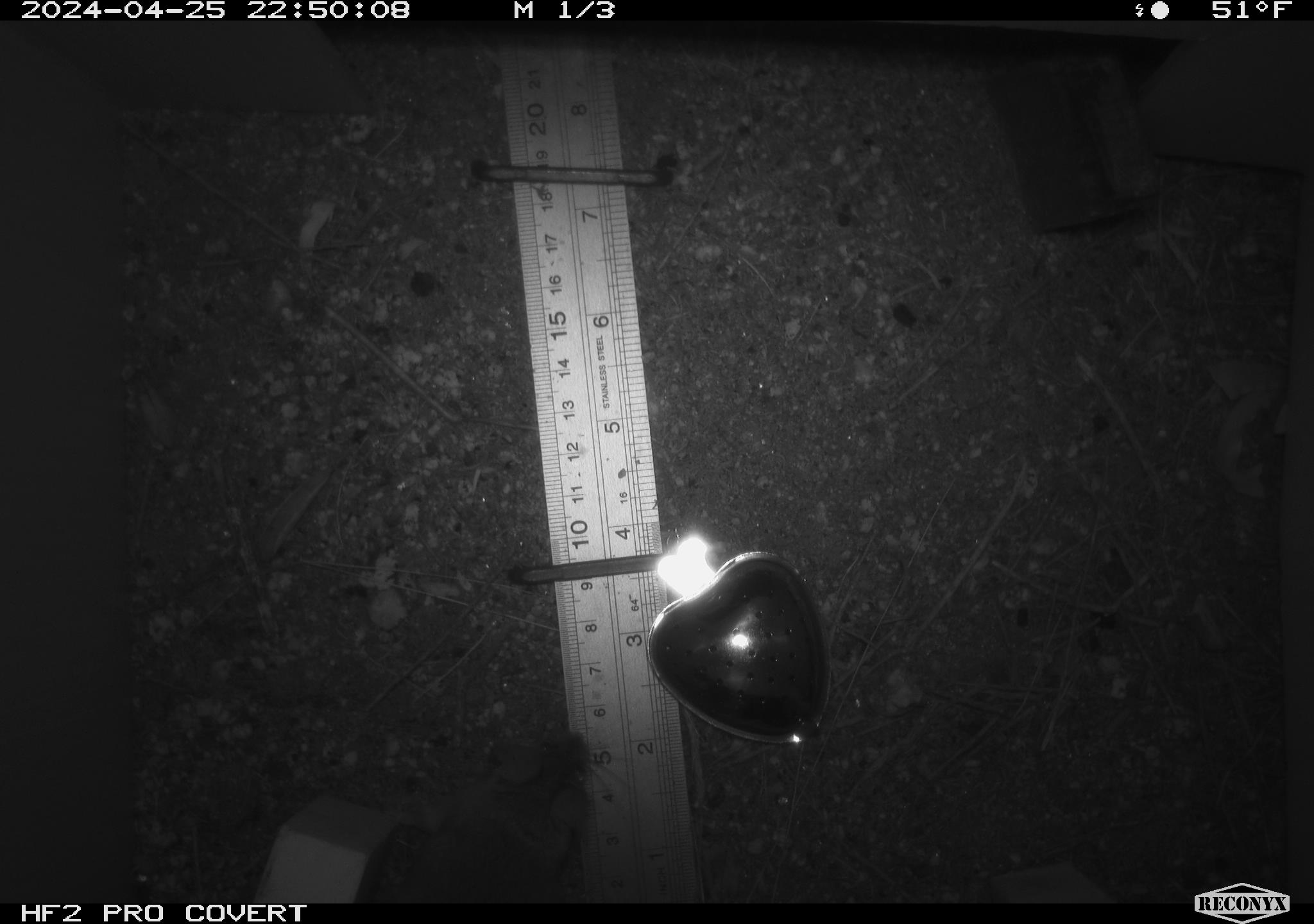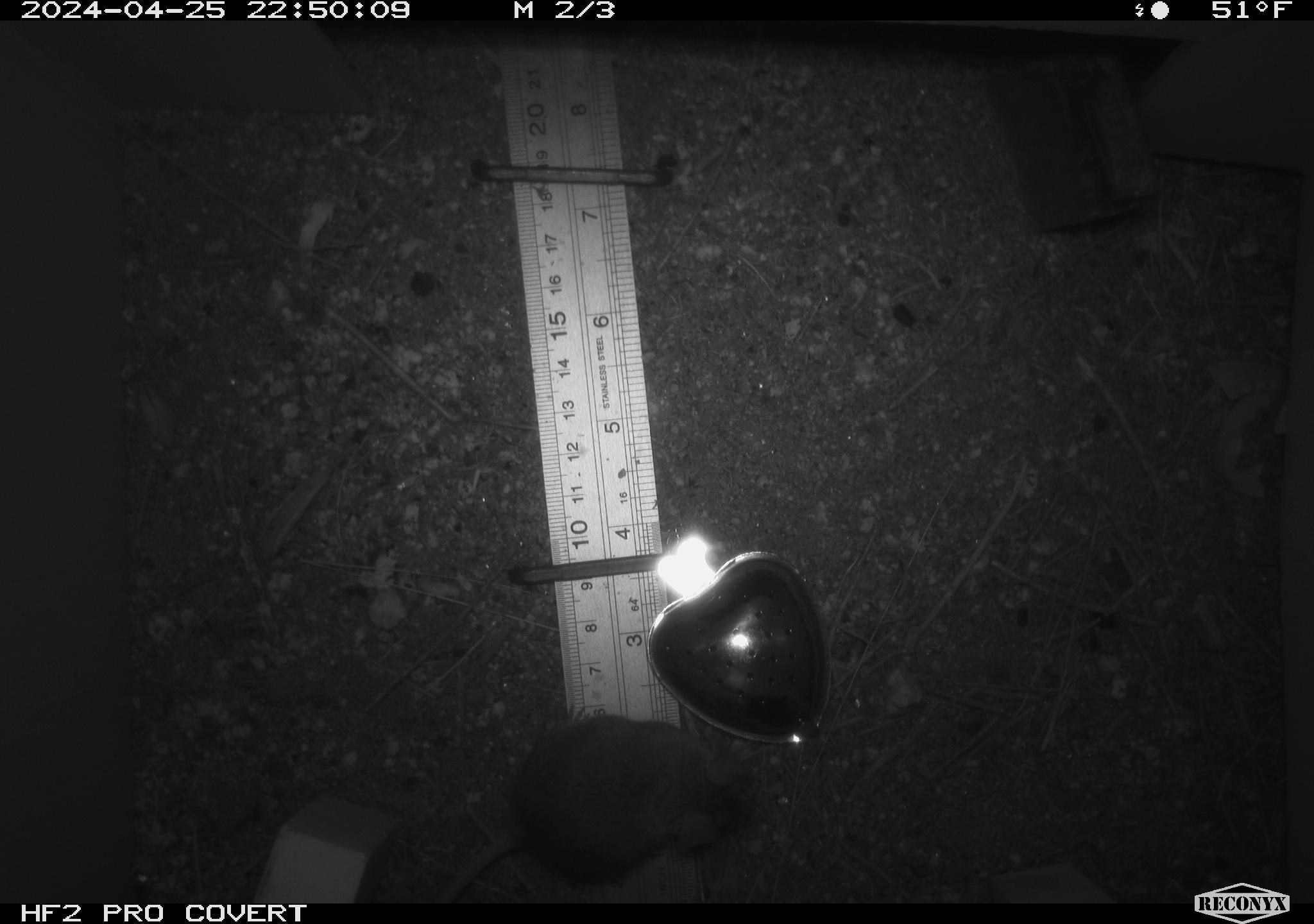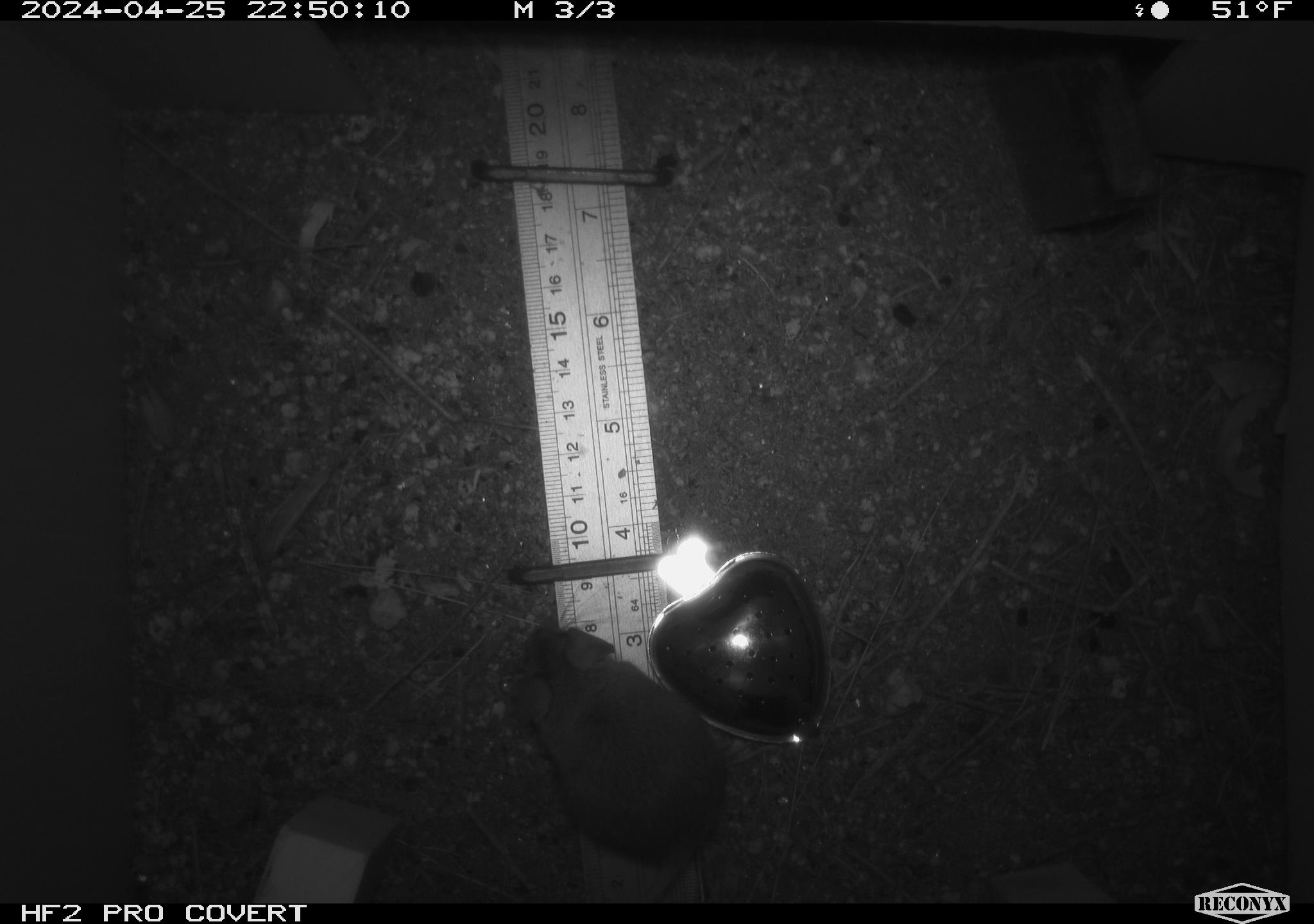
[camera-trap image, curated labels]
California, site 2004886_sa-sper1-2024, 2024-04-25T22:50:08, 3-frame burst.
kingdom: Animalia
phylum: Chordata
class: Mammalia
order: Rodentia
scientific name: Rodentia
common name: mouse species